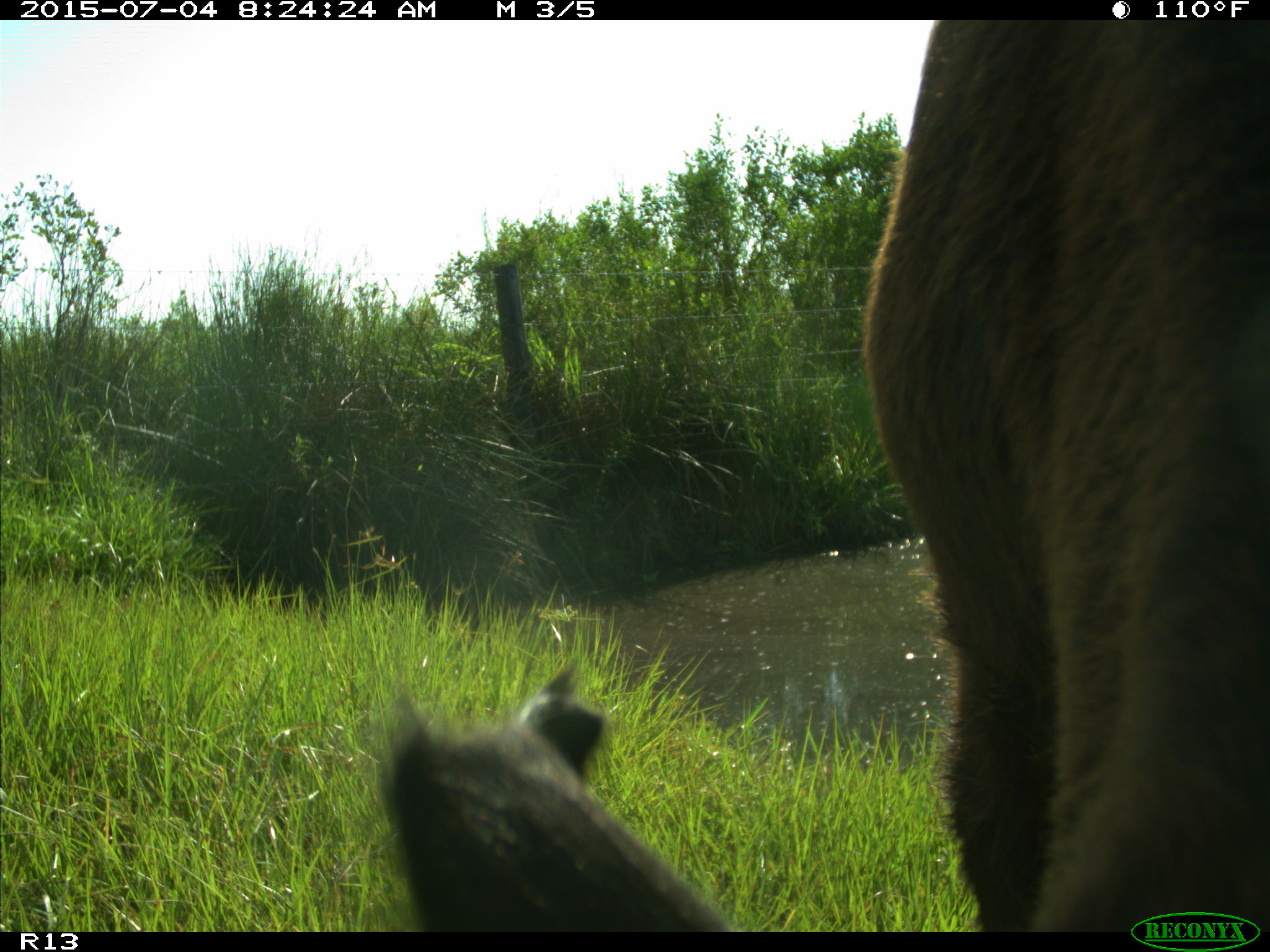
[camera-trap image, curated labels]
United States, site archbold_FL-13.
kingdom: Animalia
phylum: Chordata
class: Mammalia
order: Artiodactyla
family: Bovidae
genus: Bos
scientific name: Bos taurus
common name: domestic cow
Bos taurus (domestic cow).